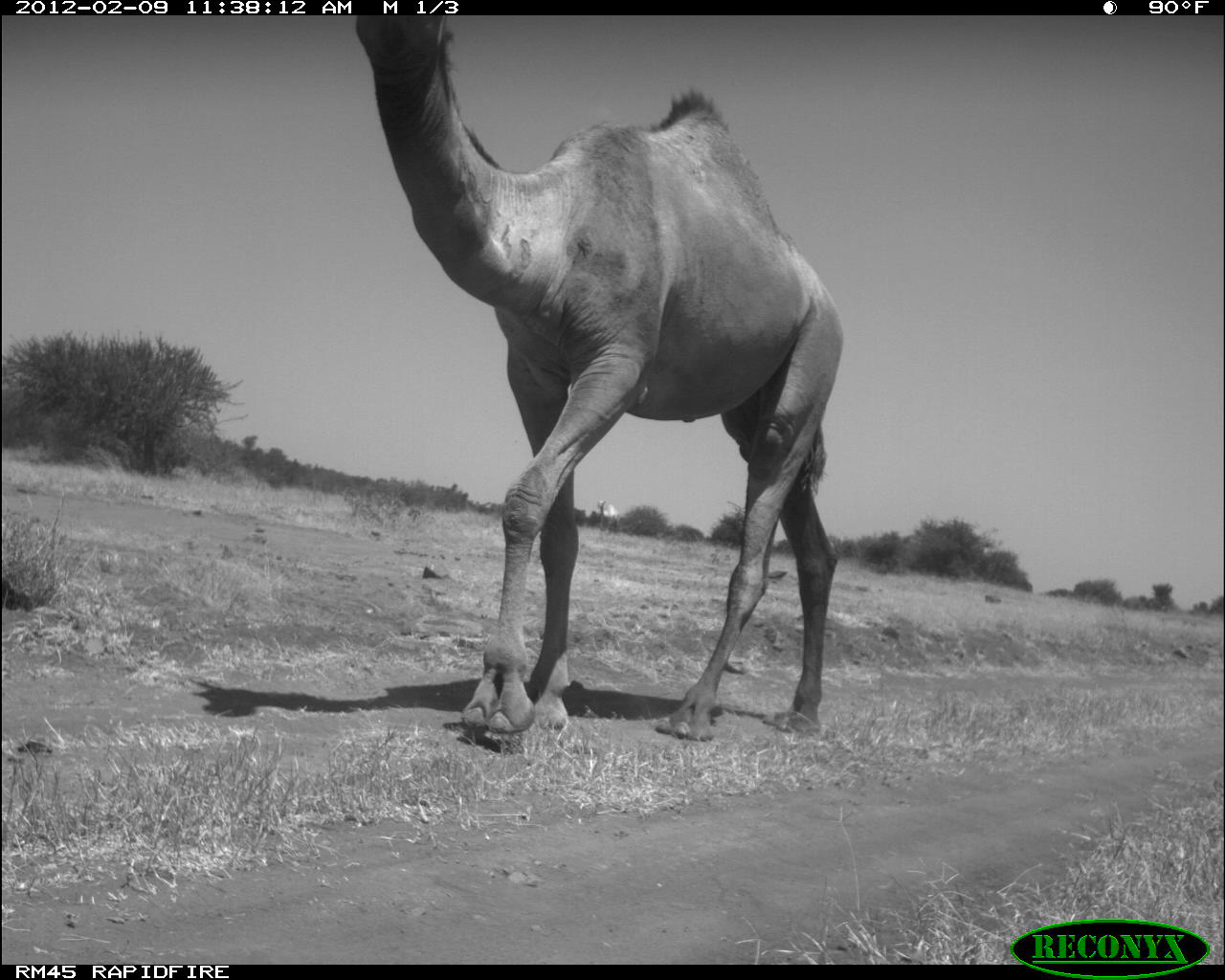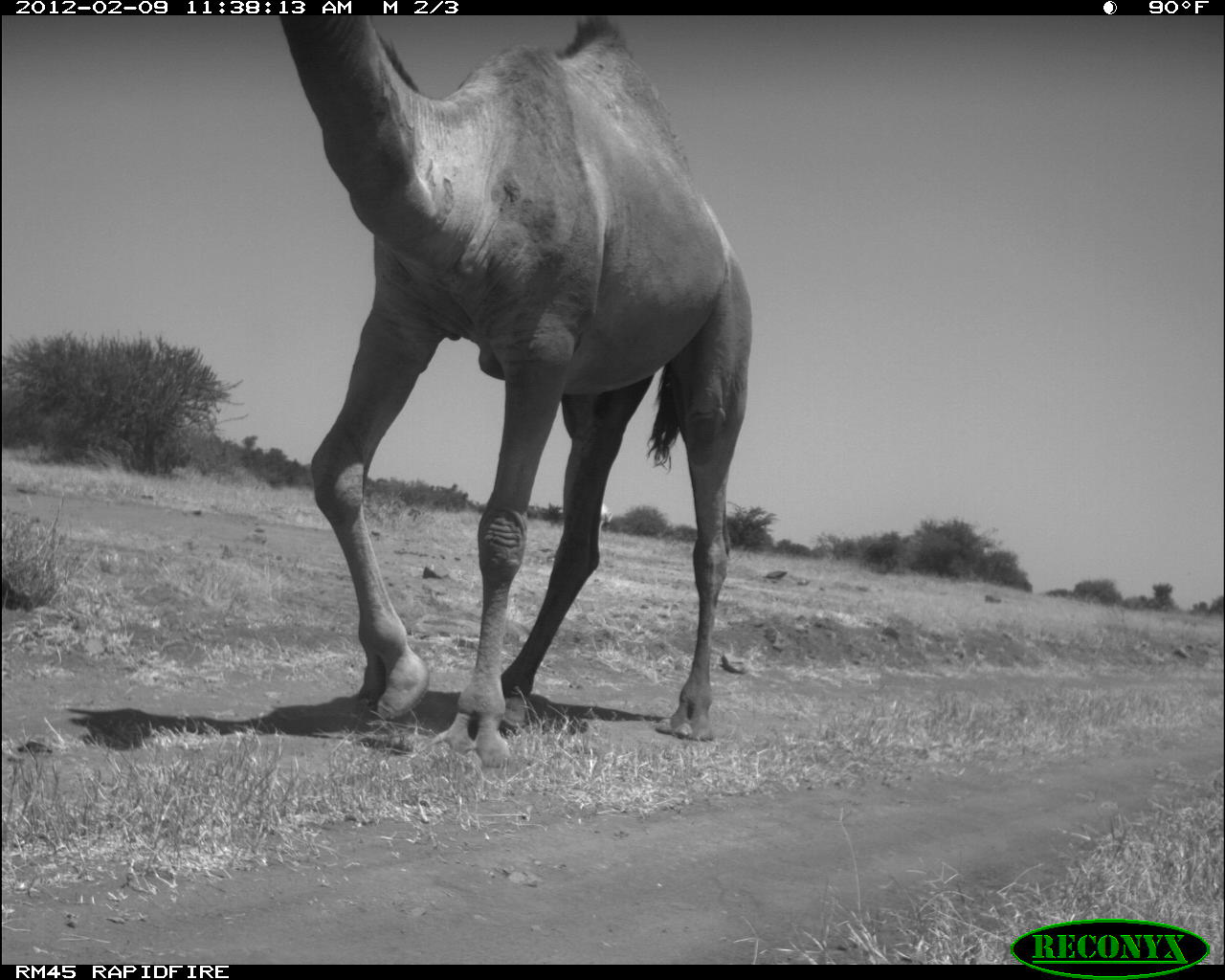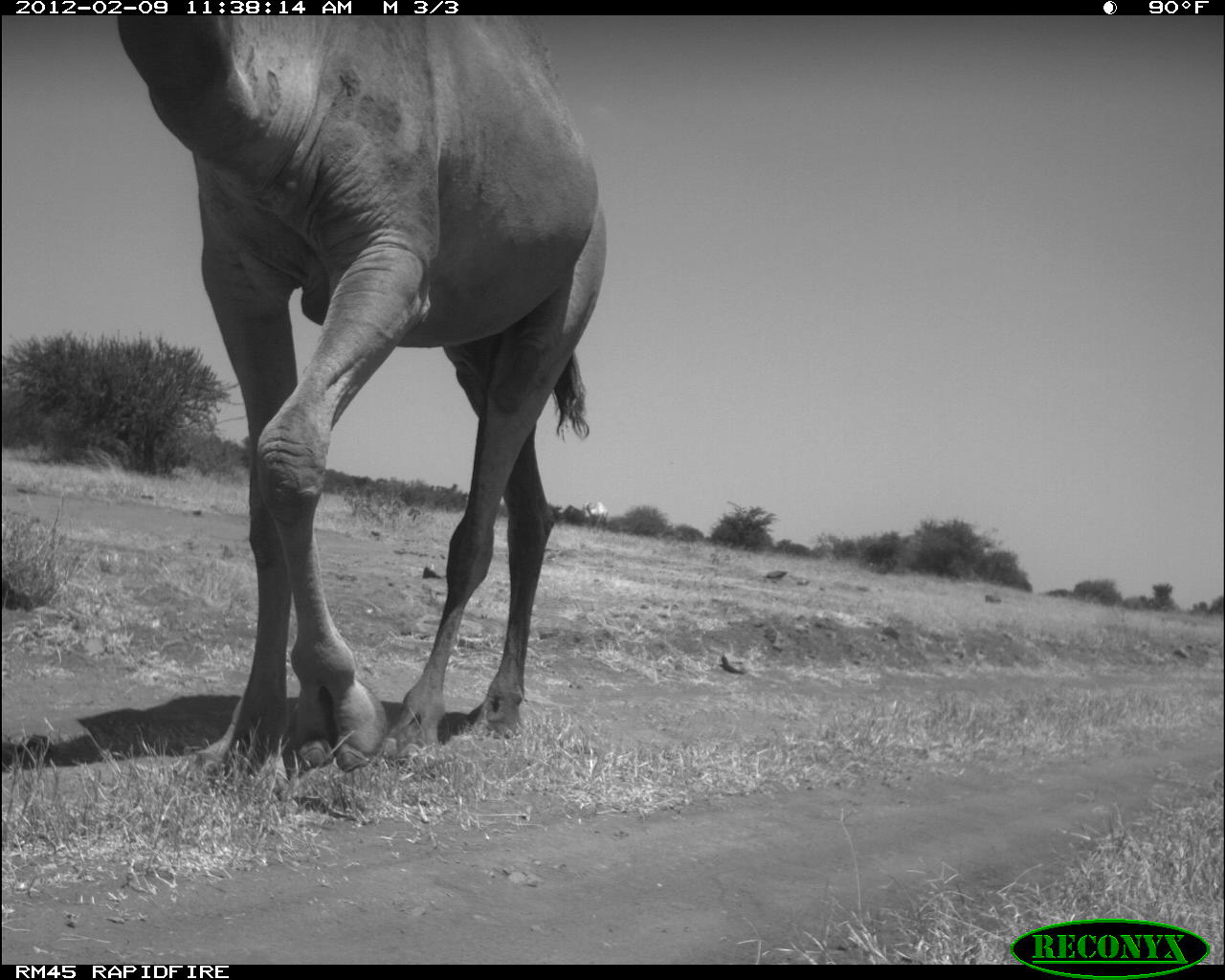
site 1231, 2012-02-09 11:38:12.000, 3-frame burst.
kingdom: Animalia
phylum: Chordata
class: Mammalia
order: Artiodactyla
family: Camelidae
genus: Camelus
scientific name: Camelus dromedarius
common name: dromedary camel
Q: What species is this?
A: Camelus dromedarius (dromedary camel).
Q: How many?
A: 1.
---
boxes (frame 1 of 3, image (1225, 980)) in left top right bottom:
camelus dromedarius: 355 16 842 743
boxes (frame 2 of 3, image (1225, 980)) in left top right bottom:
camelus dromedarius: 278 11 754 765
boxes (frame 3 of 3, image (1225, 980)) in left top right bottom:
camelus dromedarius: 114 15 606 763